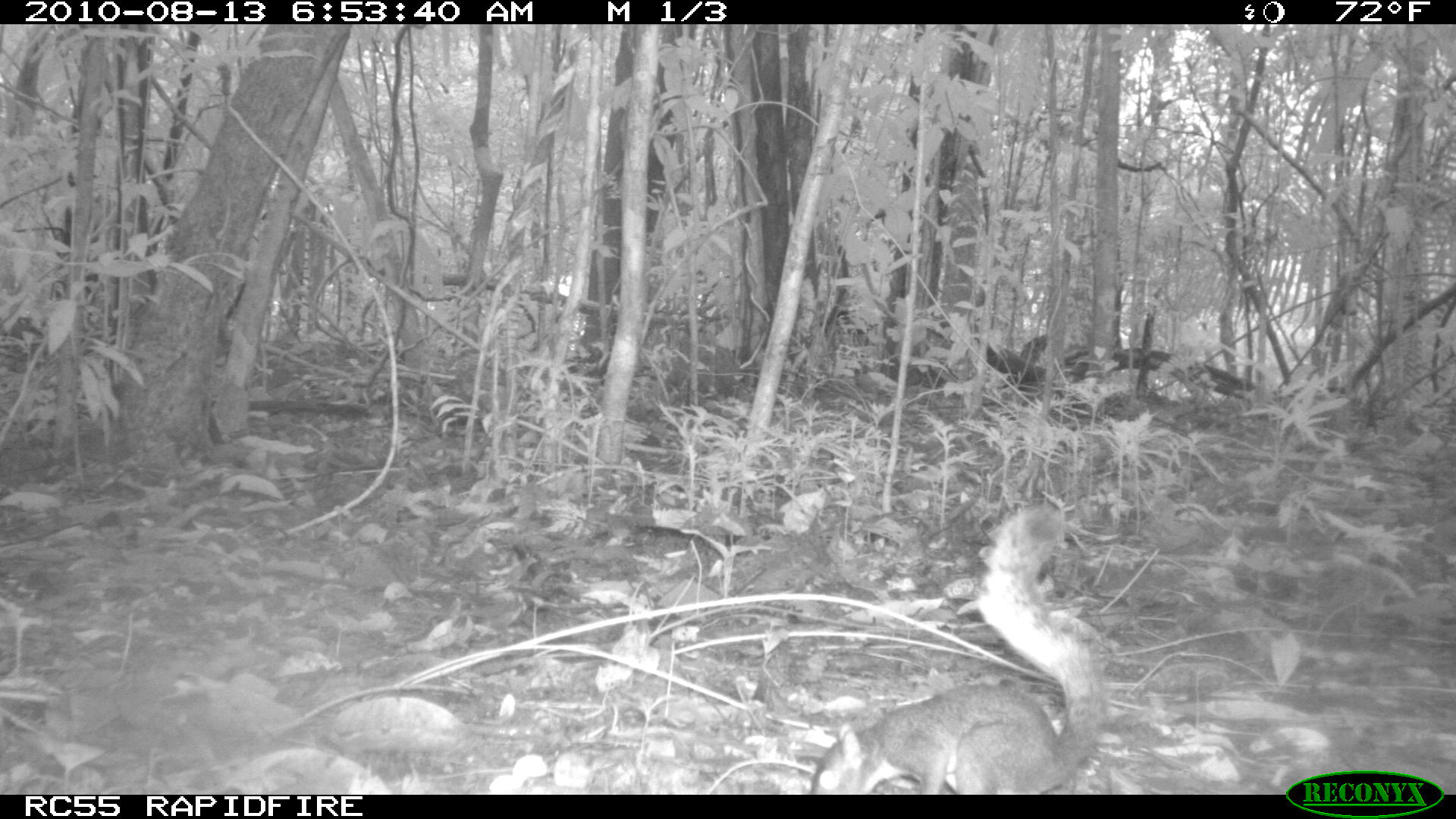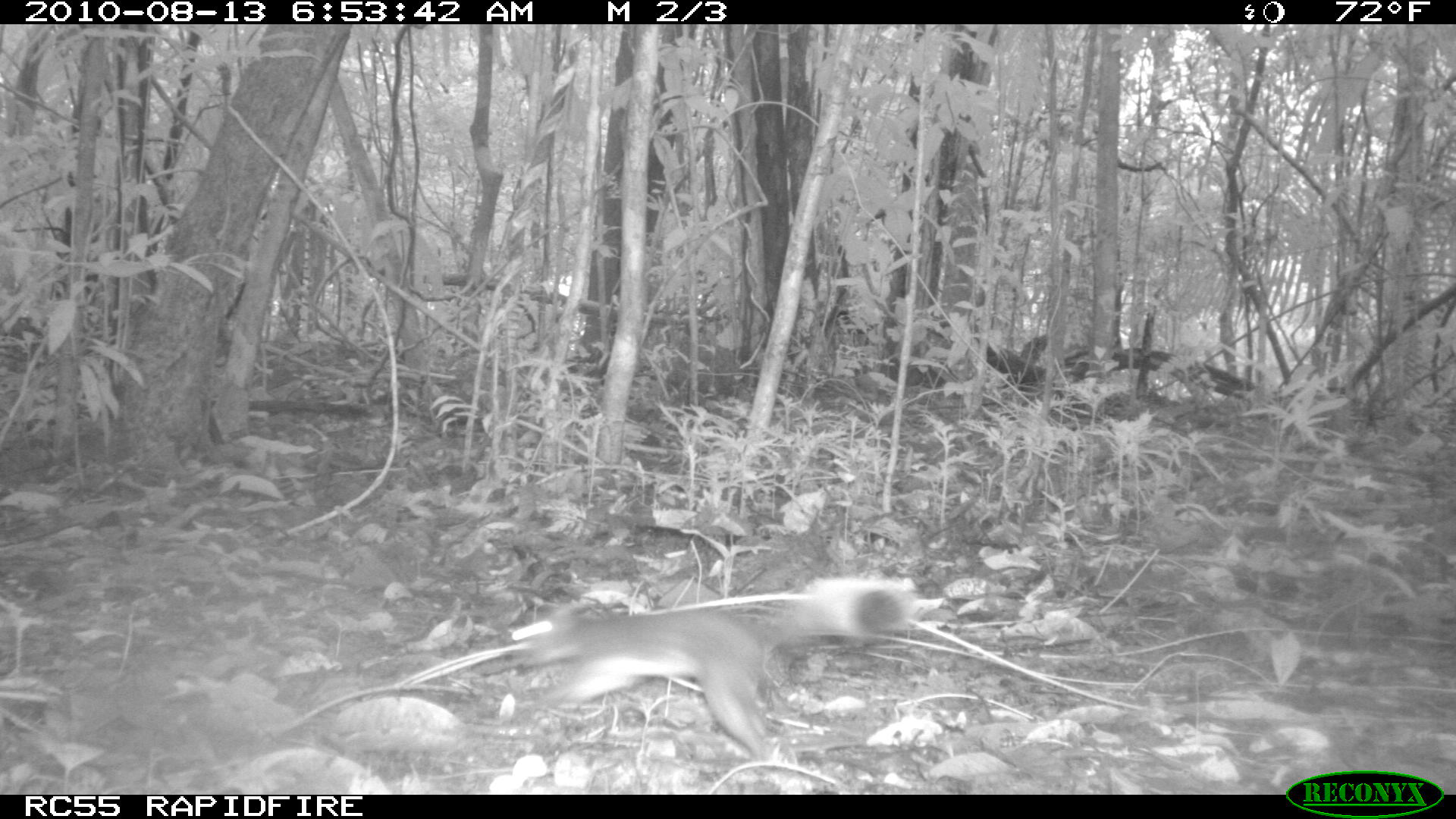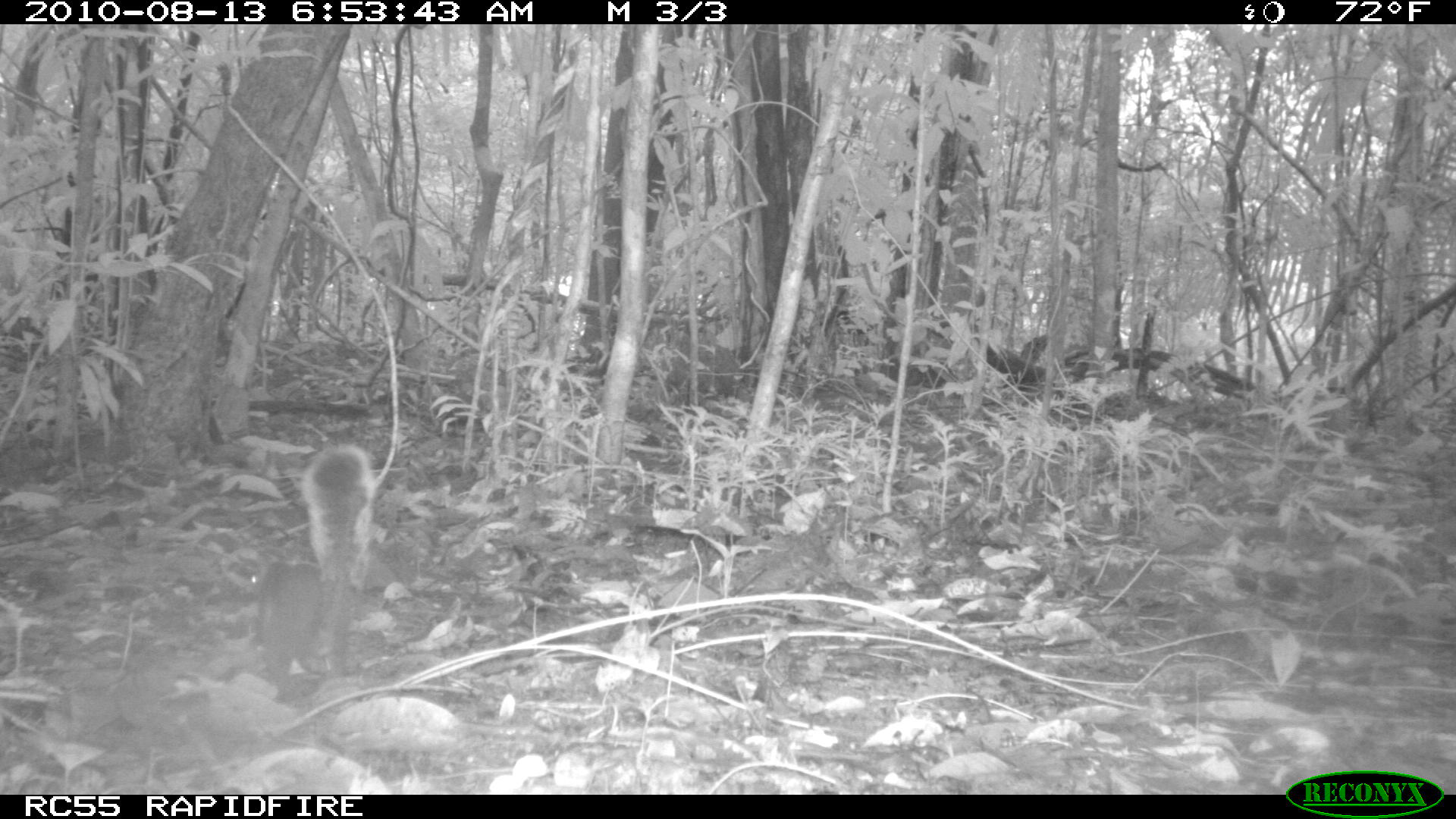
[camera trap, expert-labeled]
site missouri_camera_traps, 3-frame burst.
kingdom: Animalia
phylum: Chordata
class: Mammalia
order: Rodentia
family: Sciuridae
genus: Tamiasciurus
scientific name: Tamiasciurus hudsonicus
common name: red squirrel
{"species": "red squirrel (Tamiasciurus hudsonicus)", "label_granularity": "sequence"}